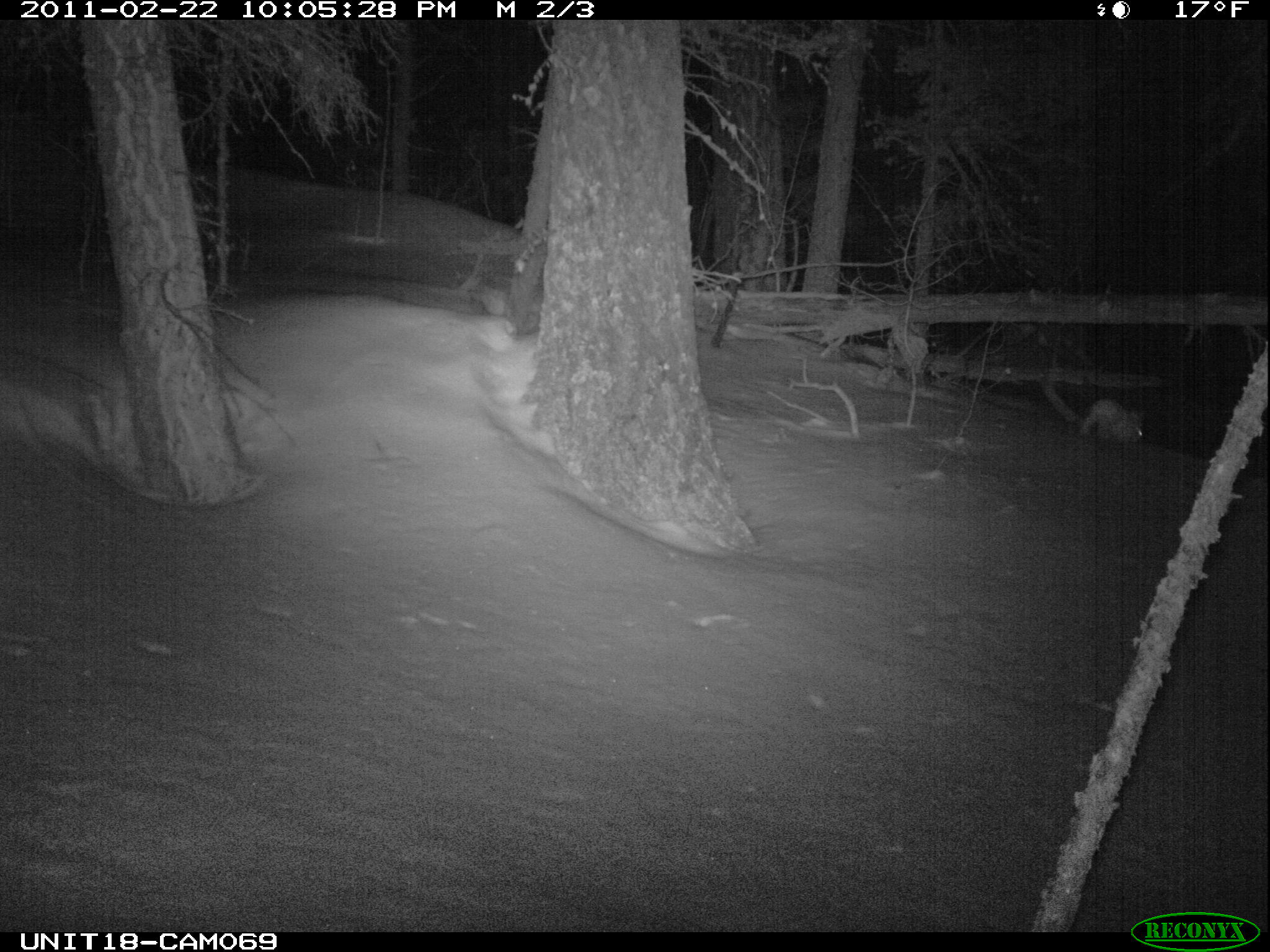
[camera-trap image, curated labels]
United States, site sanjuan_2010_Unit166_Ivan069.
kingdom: Animalia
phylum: Chordata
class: Mammalia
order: Lagomorpha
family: Leporidae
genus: Lepus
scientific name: Lepus americanus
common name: snowshoe hare